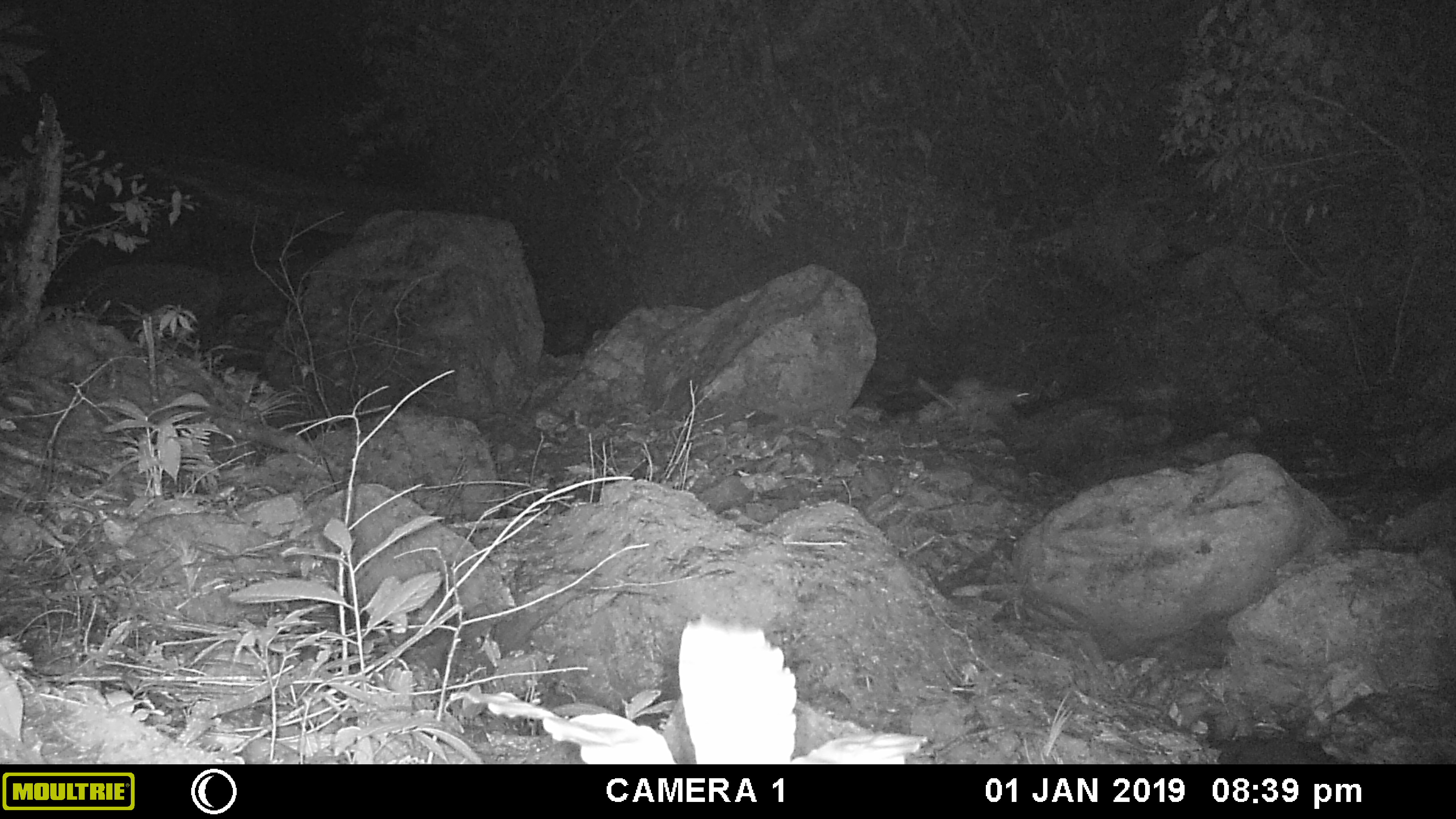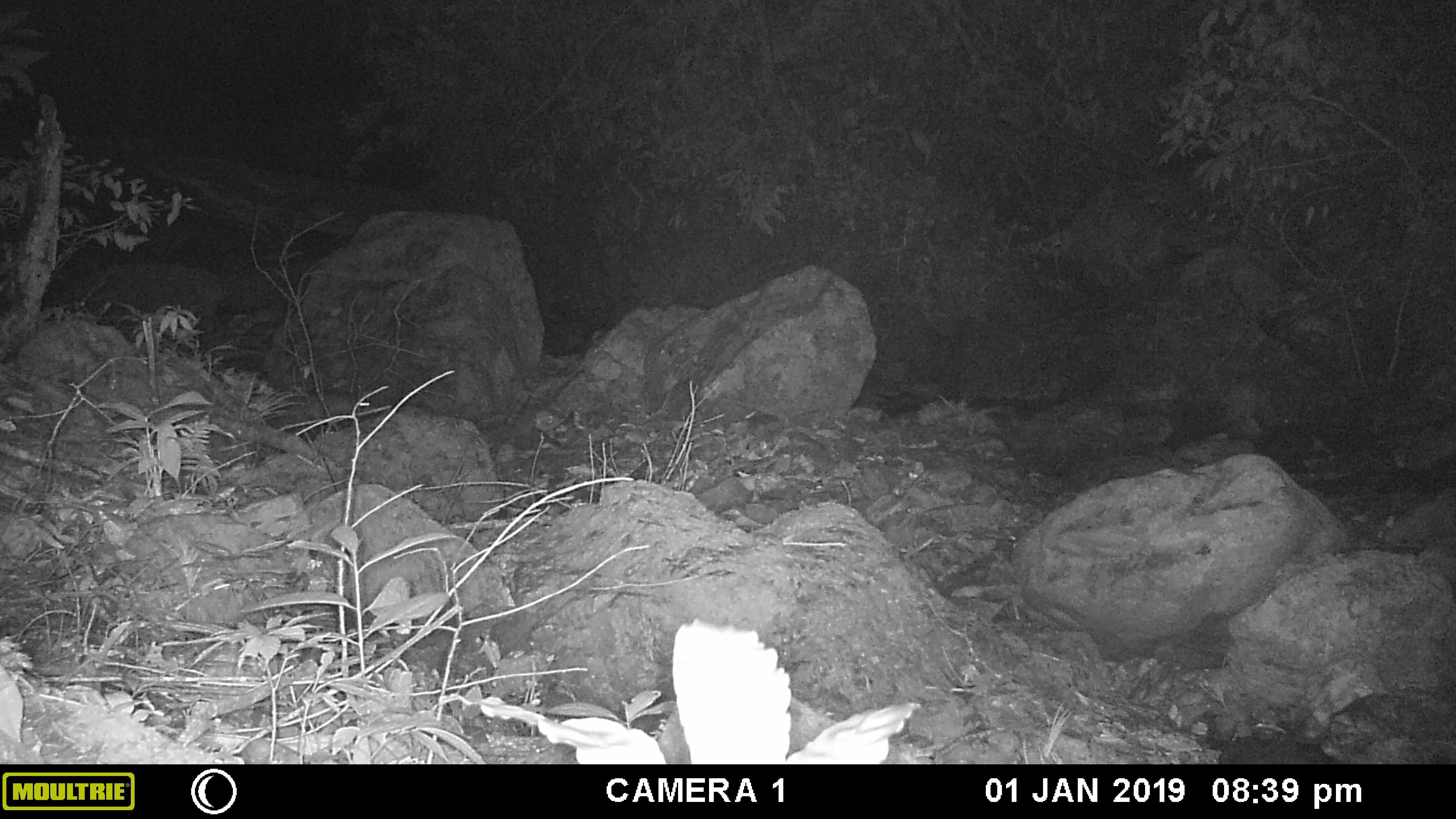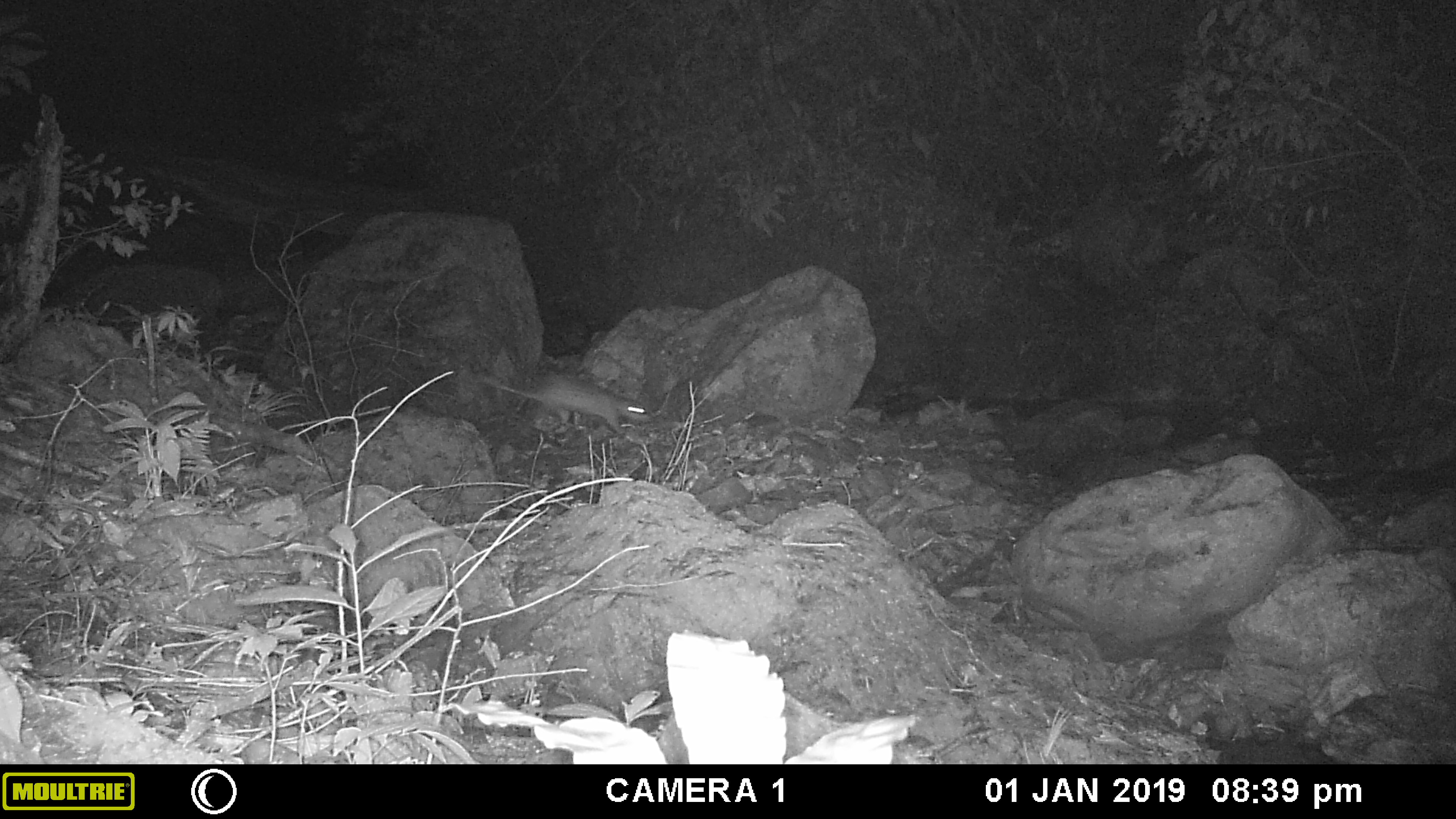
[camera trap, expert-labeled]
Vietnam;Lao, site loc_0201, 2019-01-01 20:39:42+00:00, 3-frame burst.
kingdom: Animalia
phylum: Chordata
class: Mammalia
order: Carnivora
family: Mustelidae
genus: Melogale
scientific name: Melogale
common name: ferret badger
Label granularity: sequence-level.